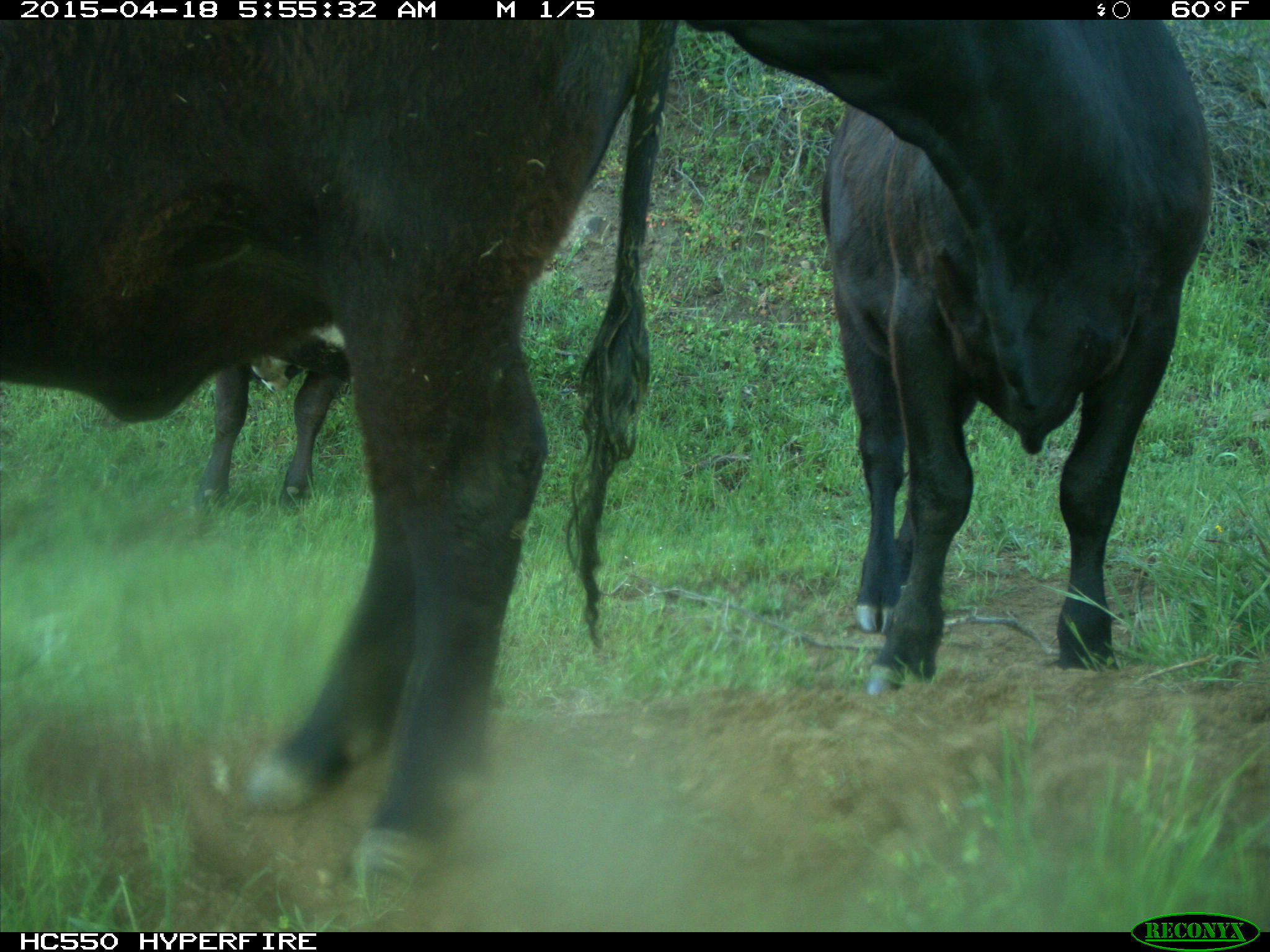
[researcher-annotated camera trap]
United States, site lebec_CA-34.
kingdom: Animalia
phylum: Chordata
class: Mammalia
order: Artiodactyla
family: Bovidae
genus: Bos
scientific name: Bos taurus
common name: domestic cow